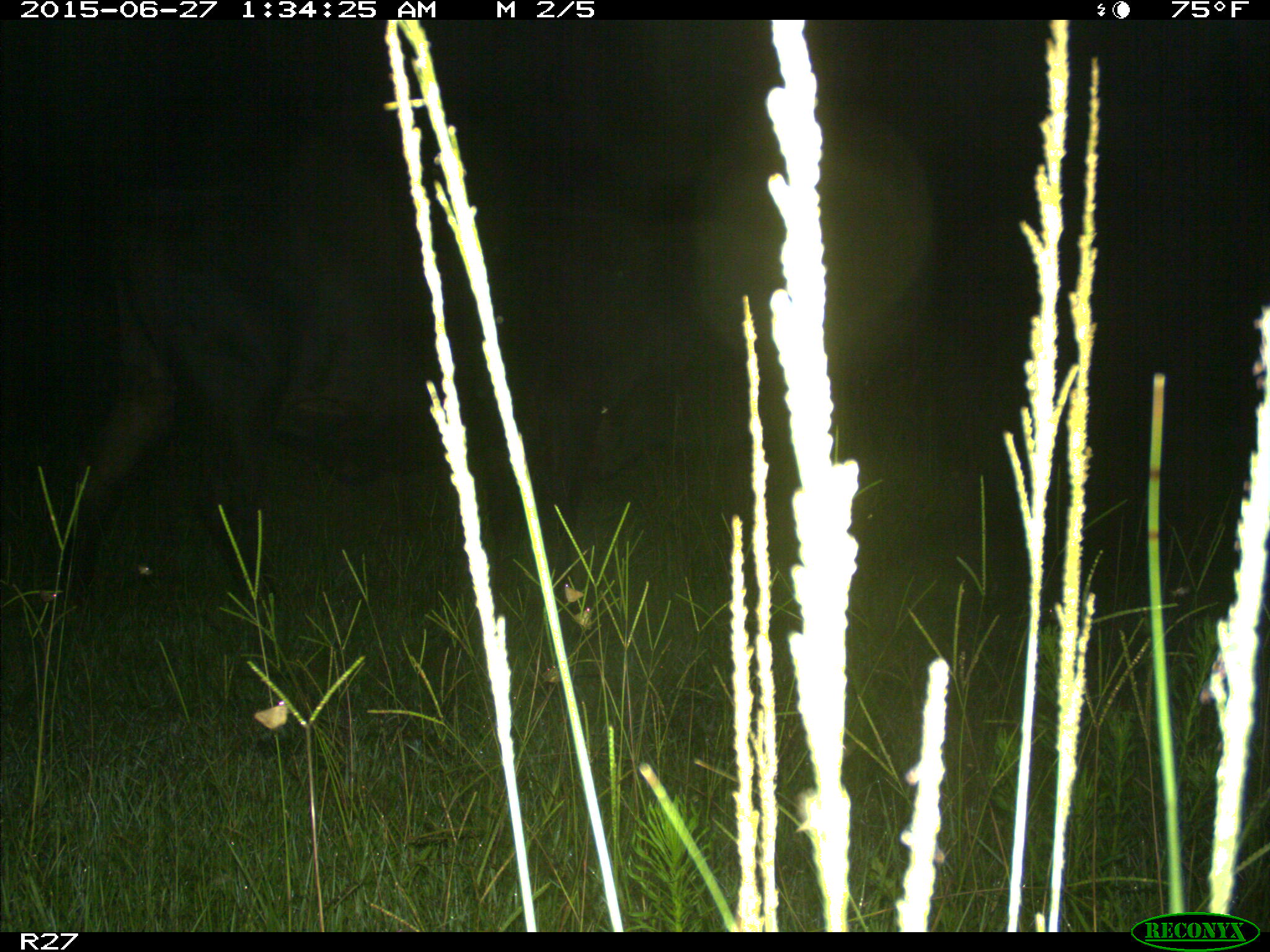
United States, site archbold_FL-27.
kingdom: Animalia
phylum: Chordata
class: Mammalia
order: Artiodactyla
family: Bovidae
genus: Bos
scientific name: Bos taurus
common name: domestic cow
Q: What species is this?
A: Bos taurus (domestic cow).